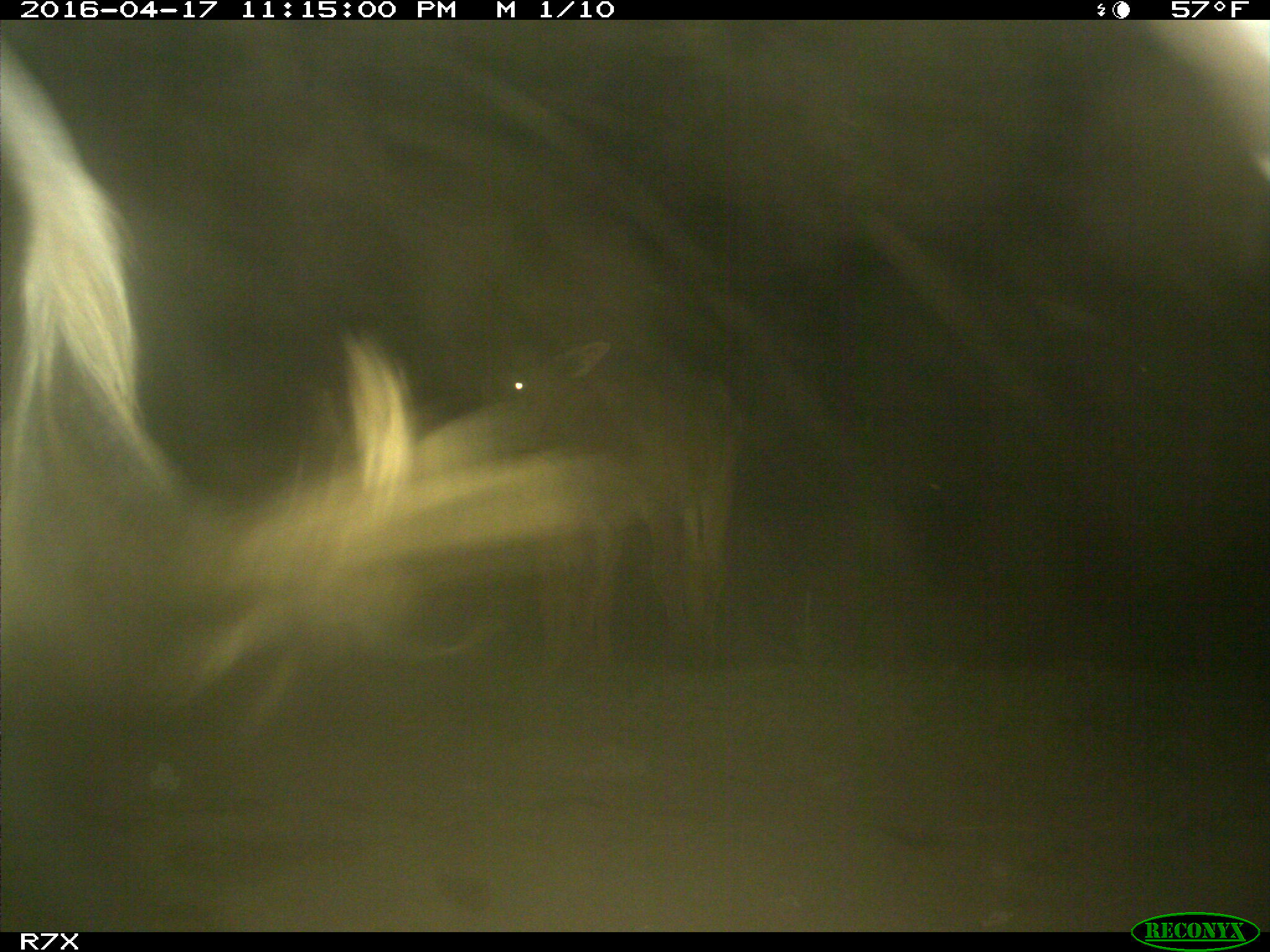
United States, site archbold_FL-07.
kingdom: Animalia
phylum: Chordata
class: Mammalia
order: Artiodactyla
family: Bovidae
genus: Bos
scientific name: Bos taurus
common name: domestic cow